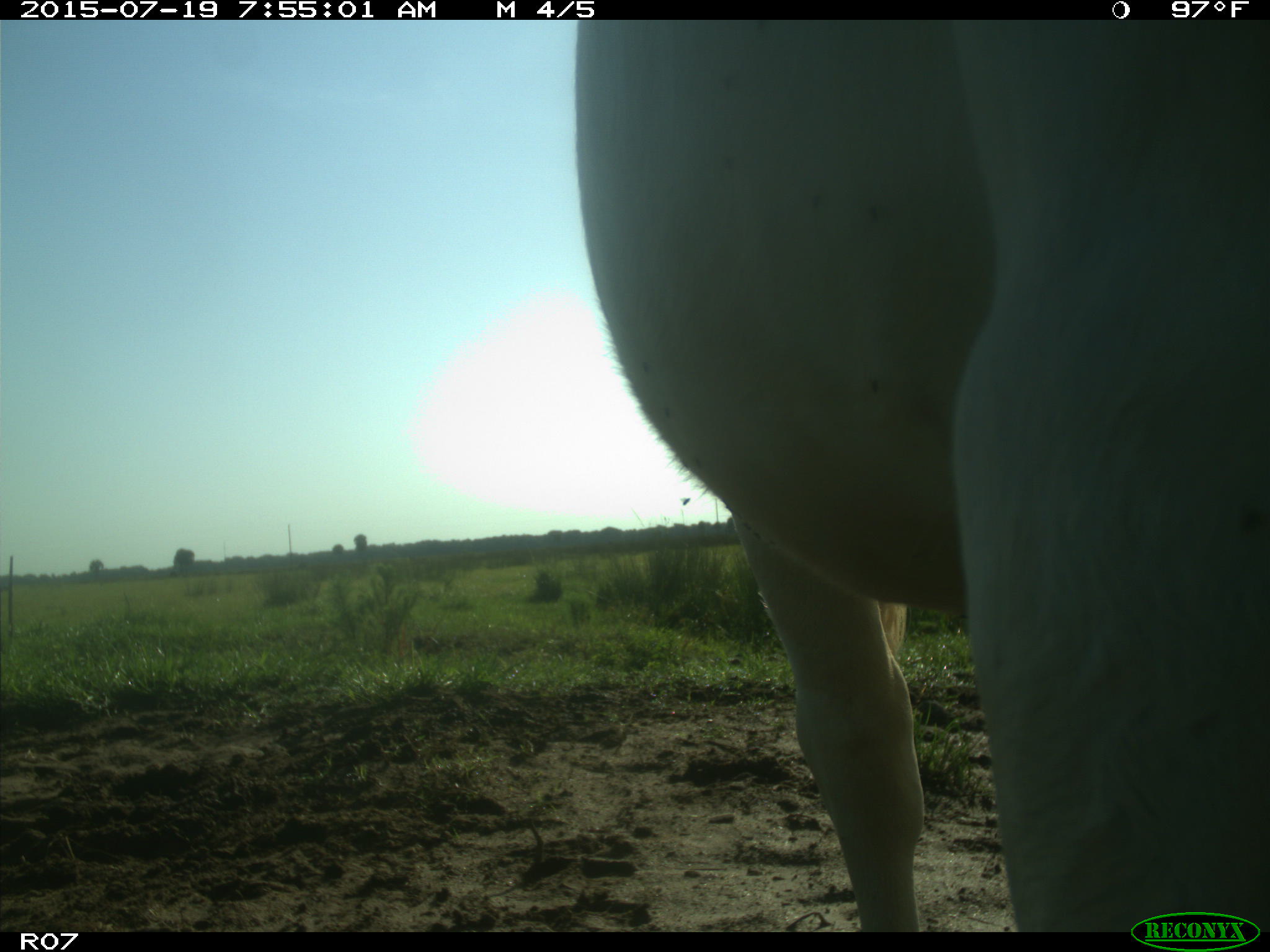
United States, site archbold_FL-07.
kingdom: Animalia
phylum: Chordata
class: Mammalia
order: Artiodactyla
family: Bovidae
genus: Bos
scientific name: Bos taurus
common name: domestic cow